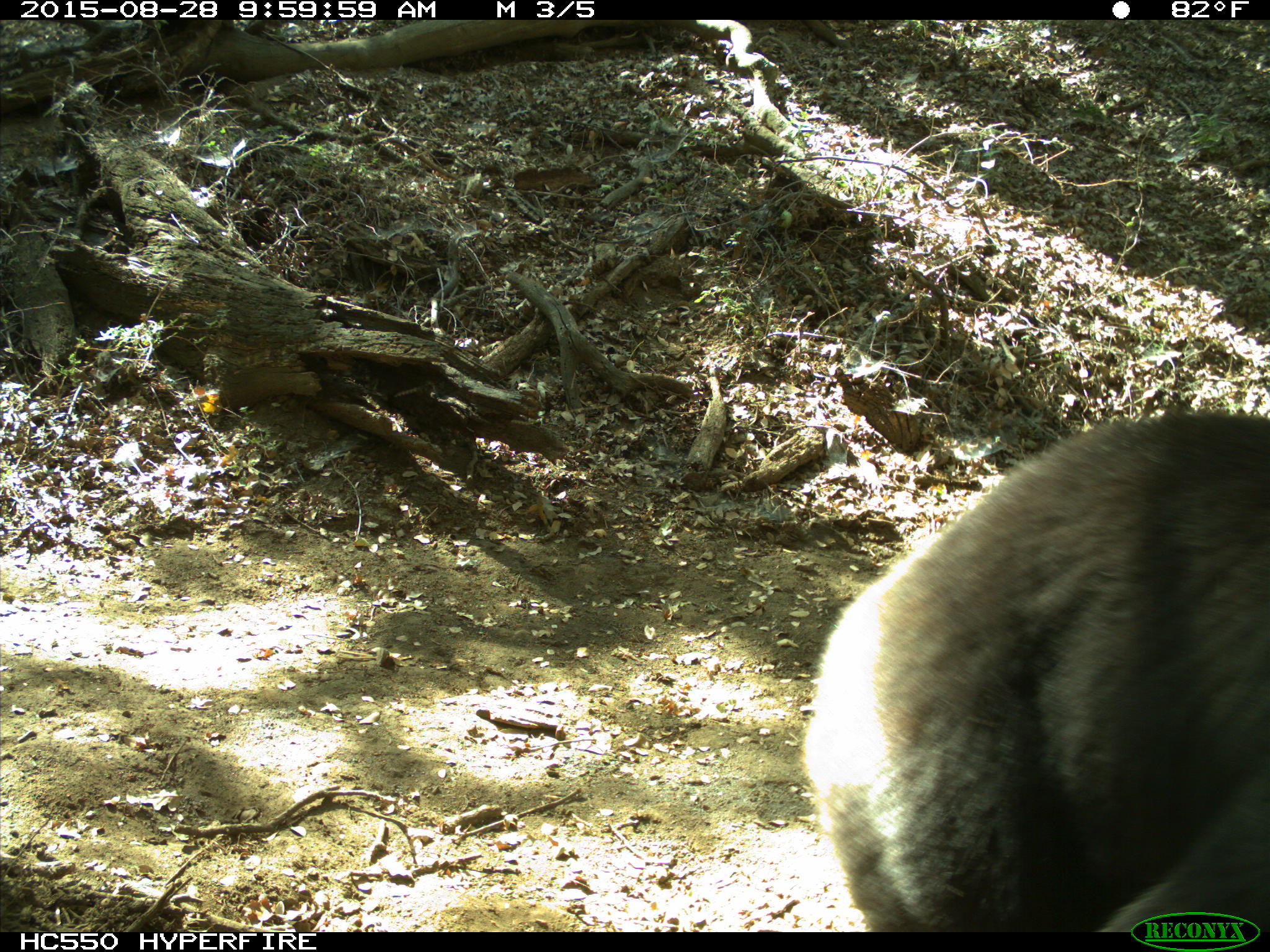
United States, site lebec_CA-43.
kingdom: Animalia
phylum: Chordata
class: Mammalia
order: Carnivora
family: Ursidae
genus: Ursus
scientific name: Ursus americanus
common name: american black bear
Ursus americanus (american black bear).